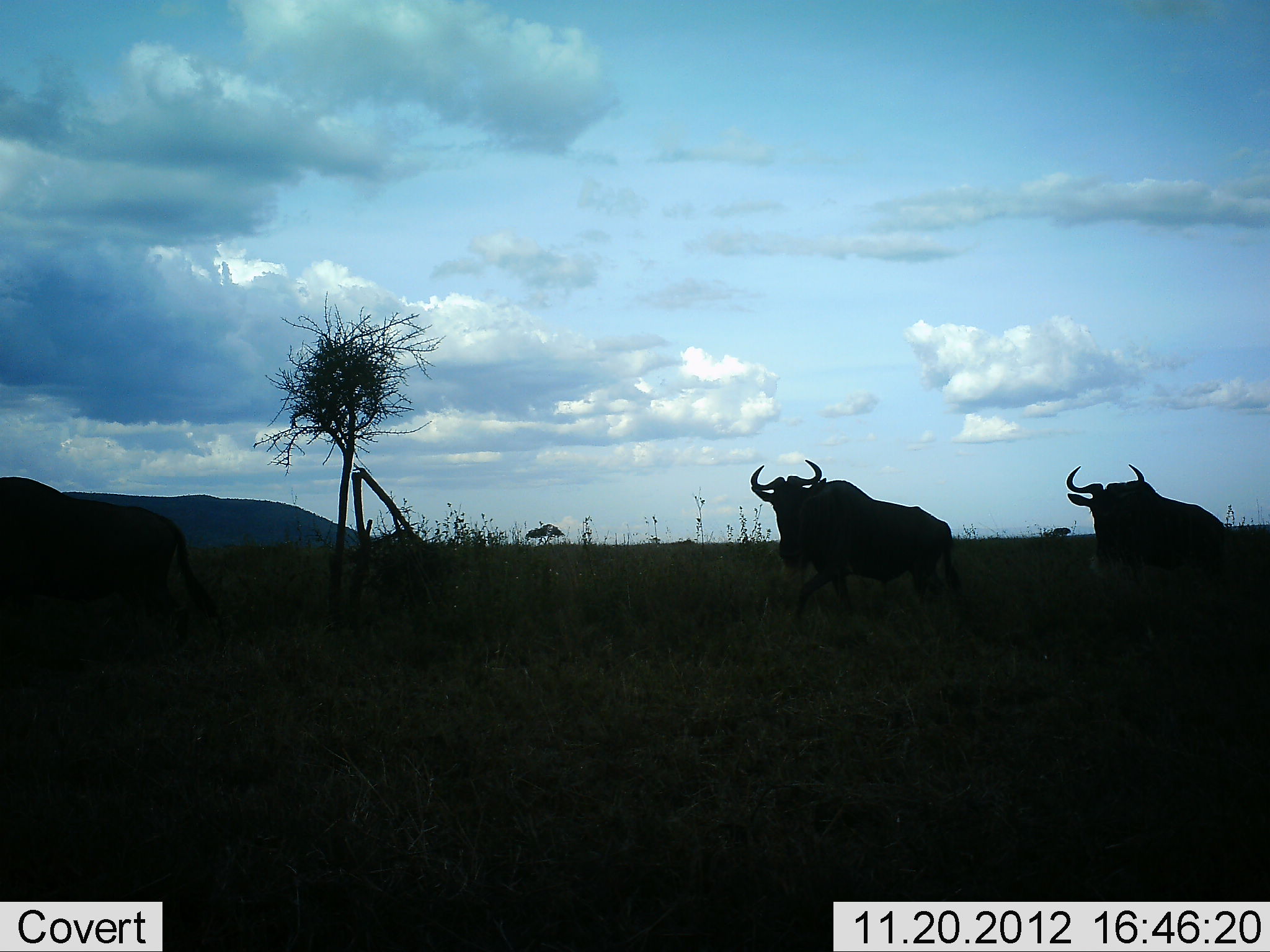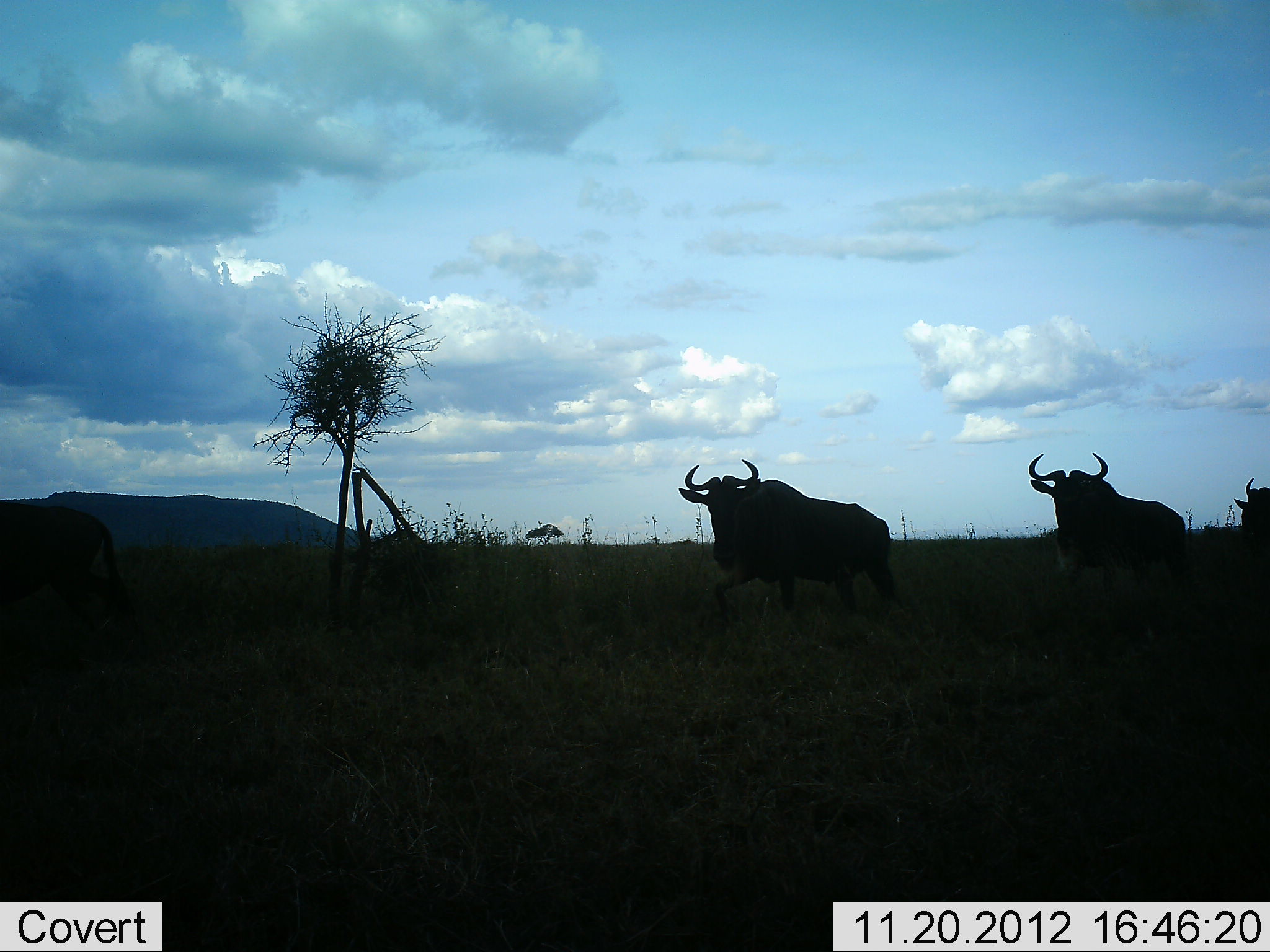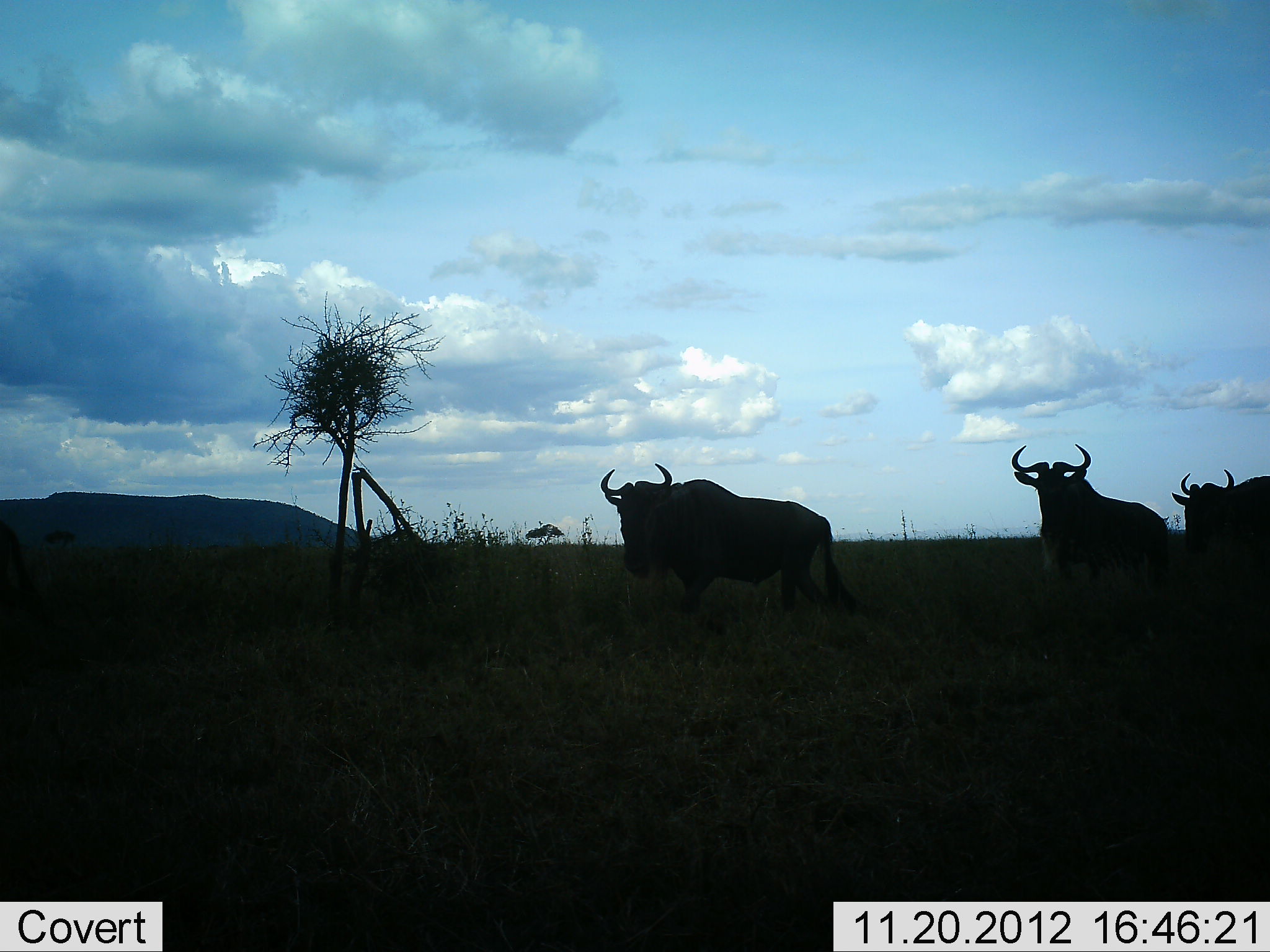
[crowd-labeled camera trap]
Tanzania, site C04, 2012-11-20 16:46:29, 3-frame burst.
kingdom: Animalia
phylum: Chordata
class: Mammalia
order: Artiodactyla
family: Bovidae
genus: Connochaetes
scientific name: Connochaetes taurinus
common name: blue wildebeest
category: wildebeest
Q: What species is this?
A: Wildebeest (blue wildebeest) (Connochaetes taurinus).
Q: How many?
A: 4.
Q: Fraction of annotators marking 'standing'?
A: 0%.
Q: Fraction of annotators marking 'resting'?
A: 0%.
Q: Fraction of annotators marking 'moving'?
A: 100%.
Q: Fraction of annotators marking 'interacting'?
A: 0%.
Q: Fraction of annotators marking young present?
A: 0%.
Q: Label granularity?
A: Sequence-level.